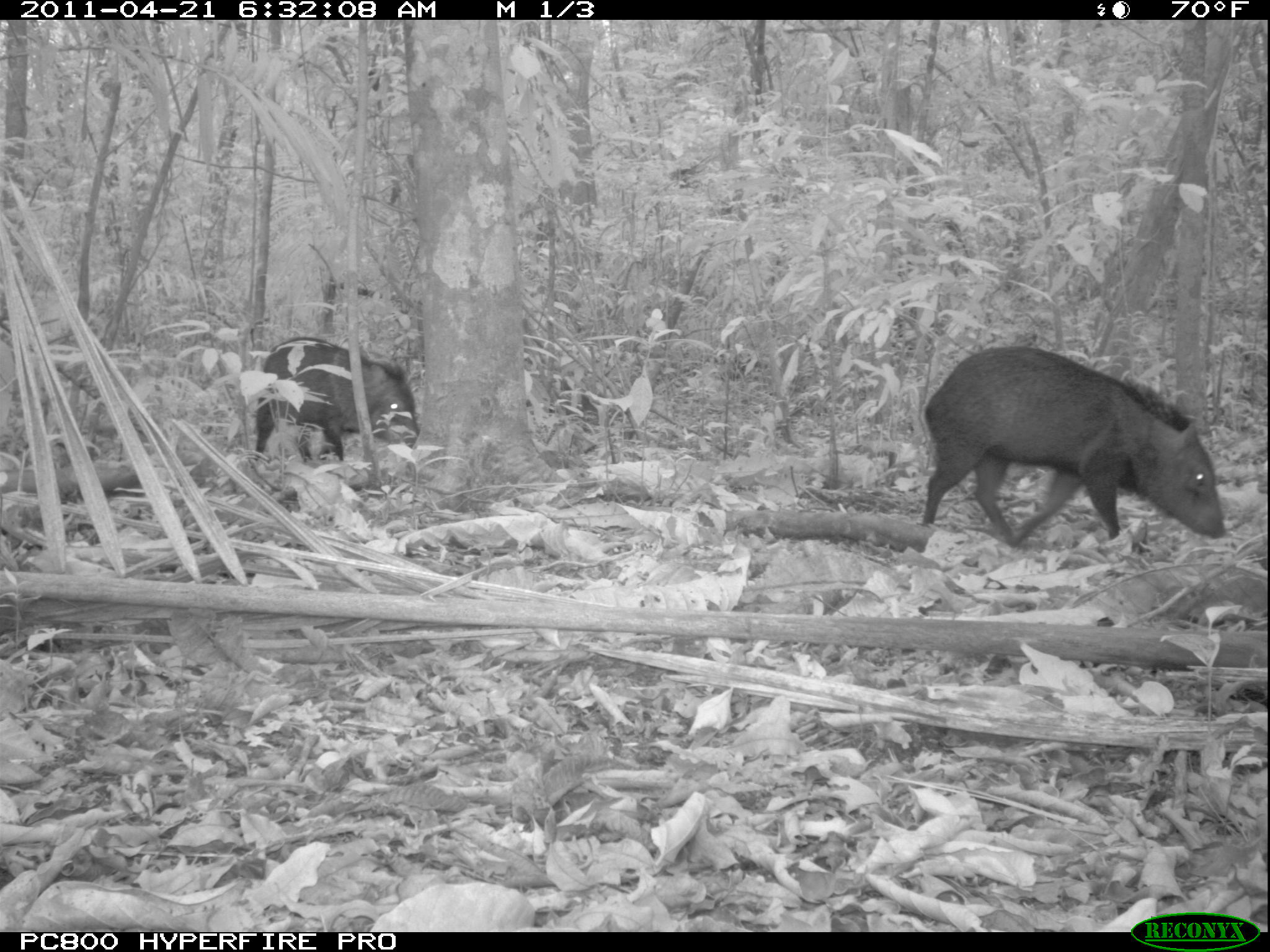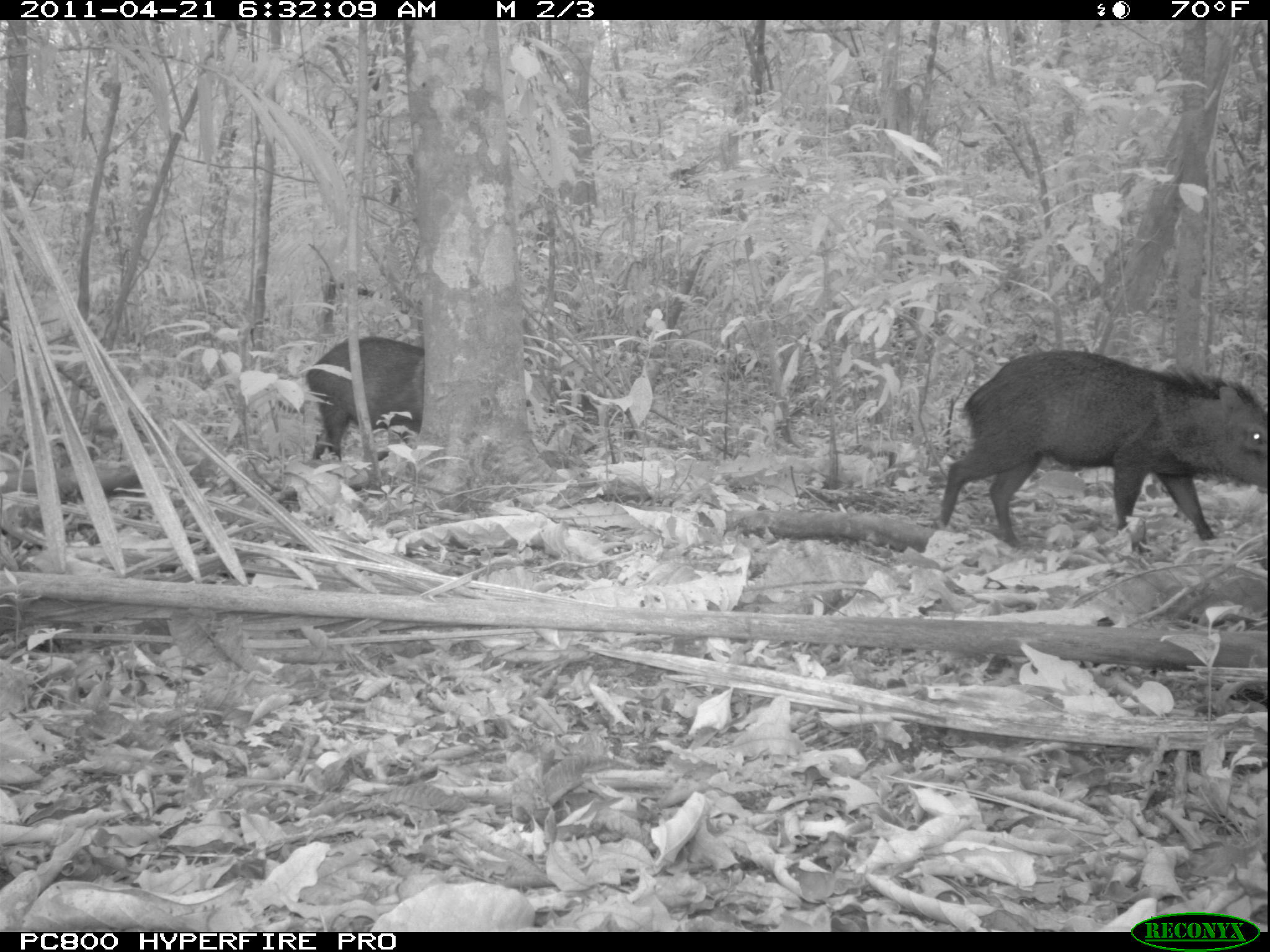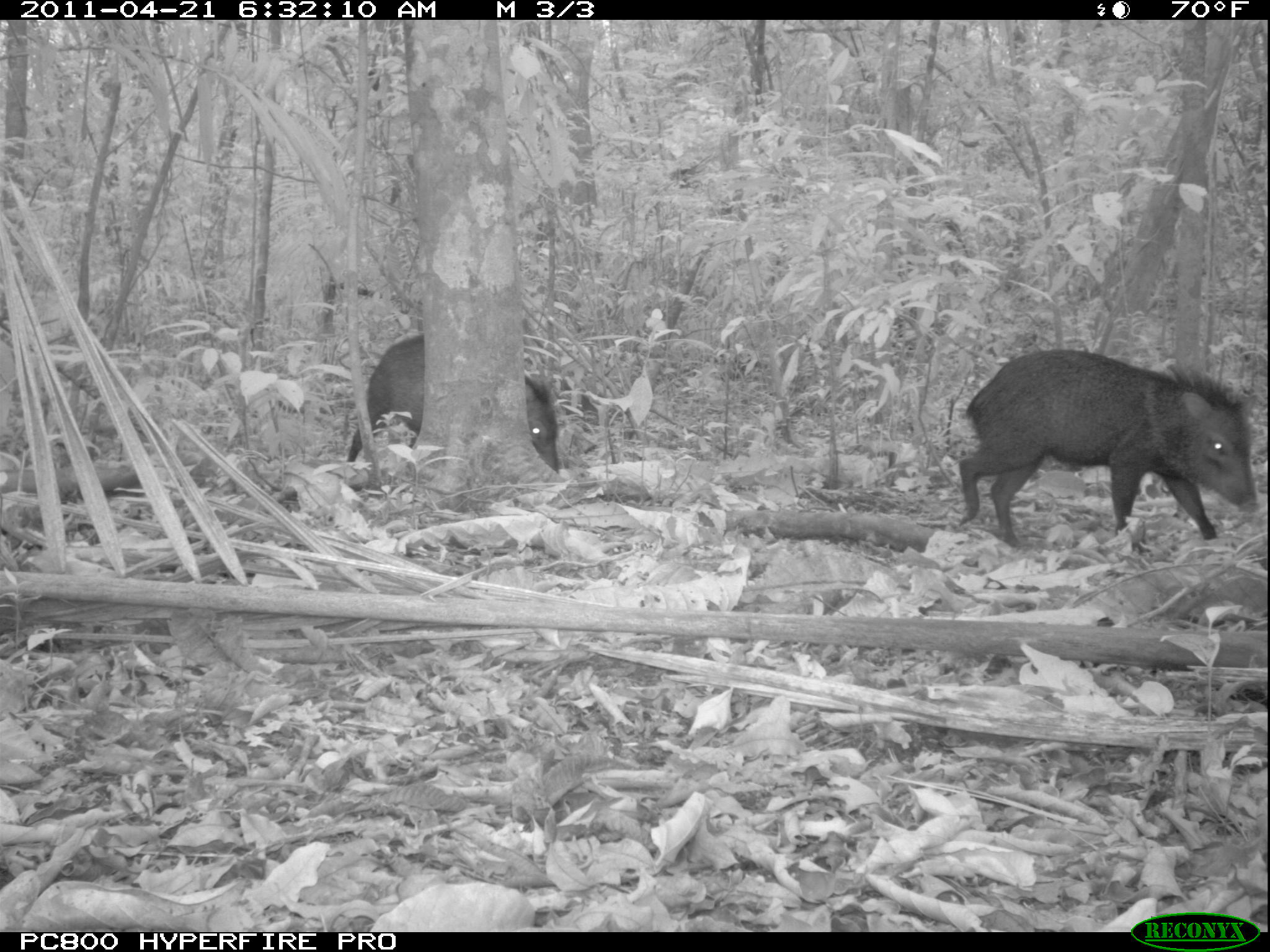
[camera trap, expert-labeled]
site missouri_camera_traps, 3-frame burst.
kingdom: Animalia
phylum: Chordata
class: Mammalia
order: Artiodactyla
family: Tayassuidae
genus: Pecari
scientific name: Pecari tajacu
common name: collared peccary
Collared peccary (Pecari tajacu). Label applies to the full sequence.